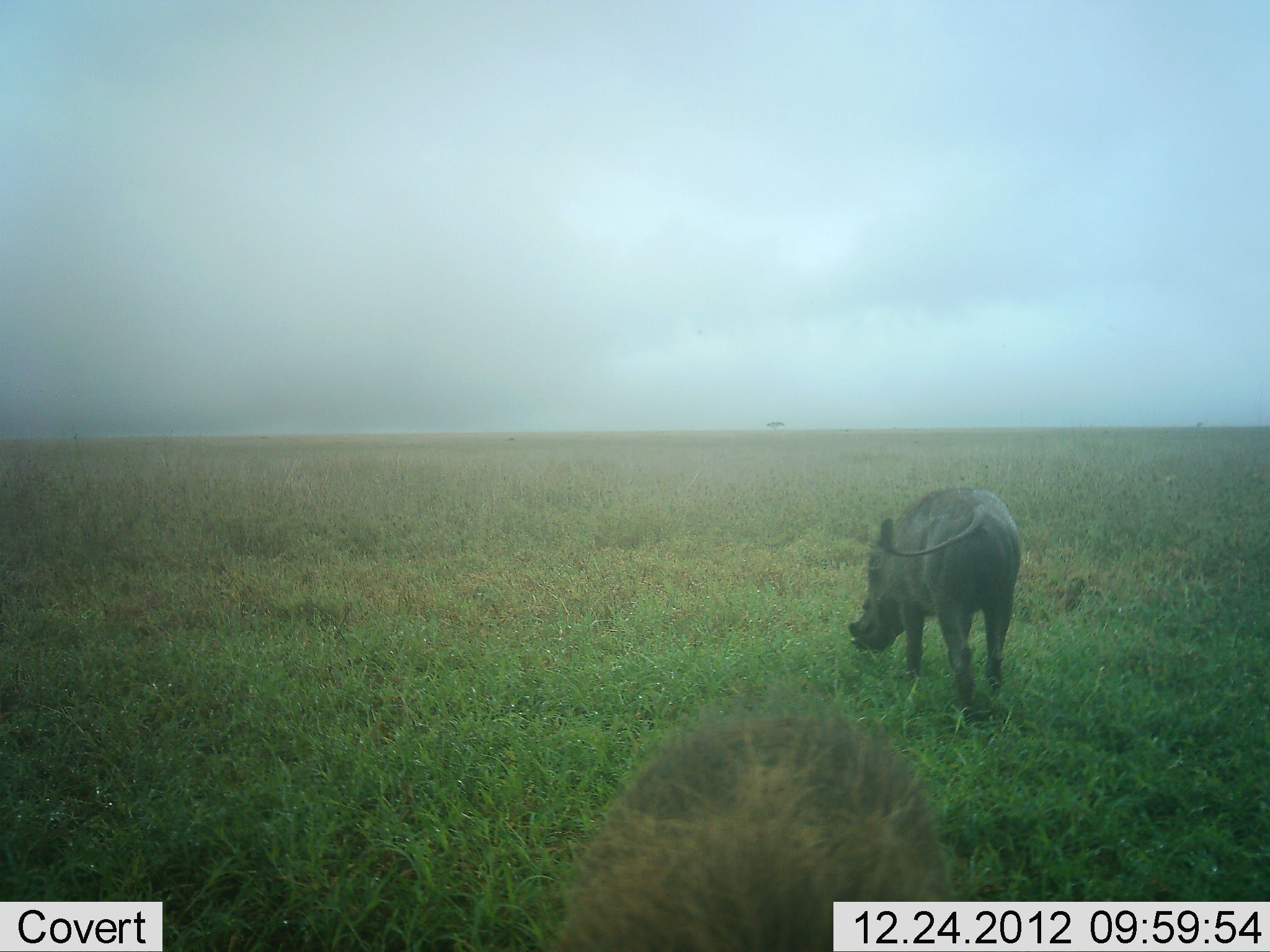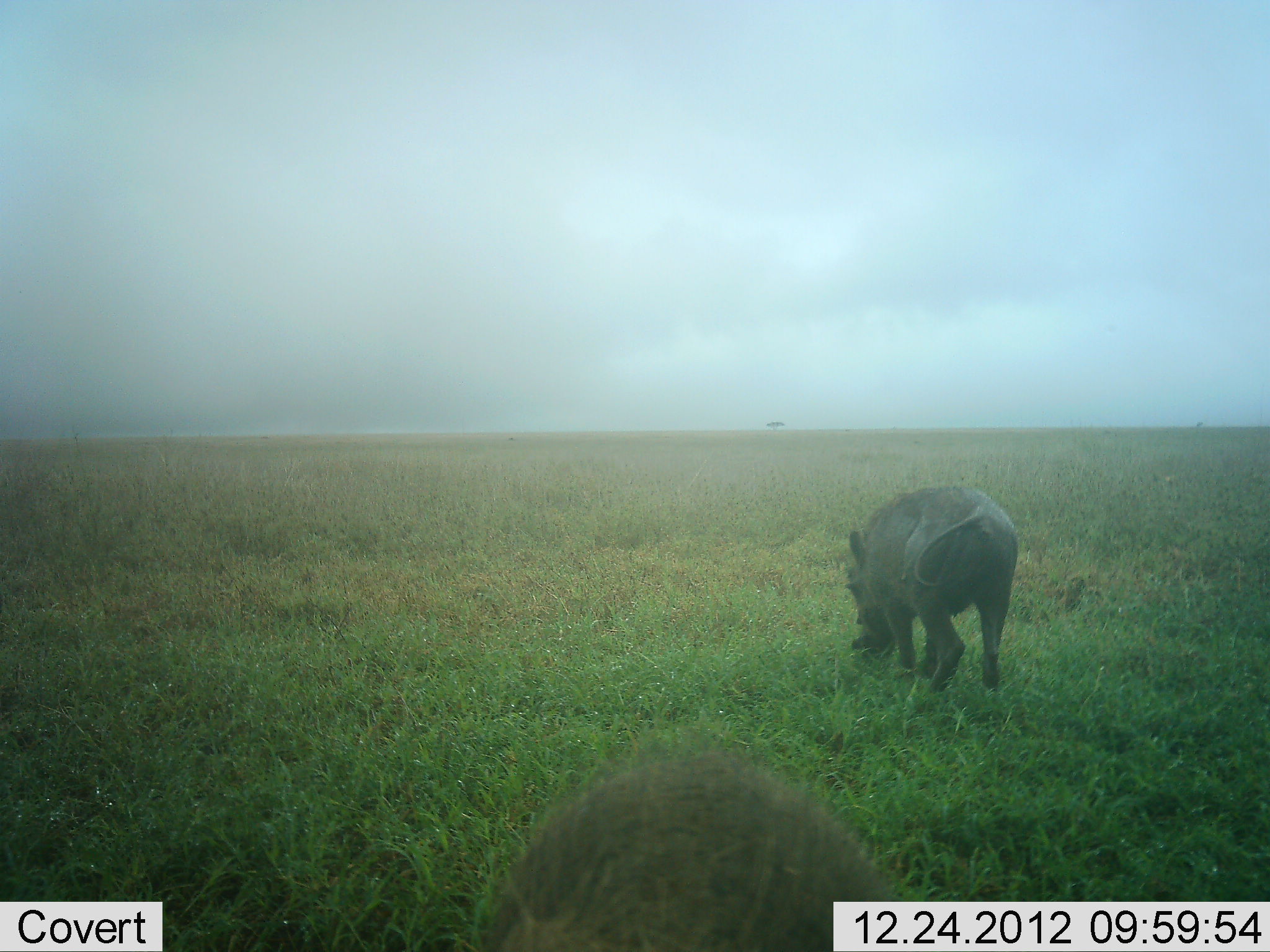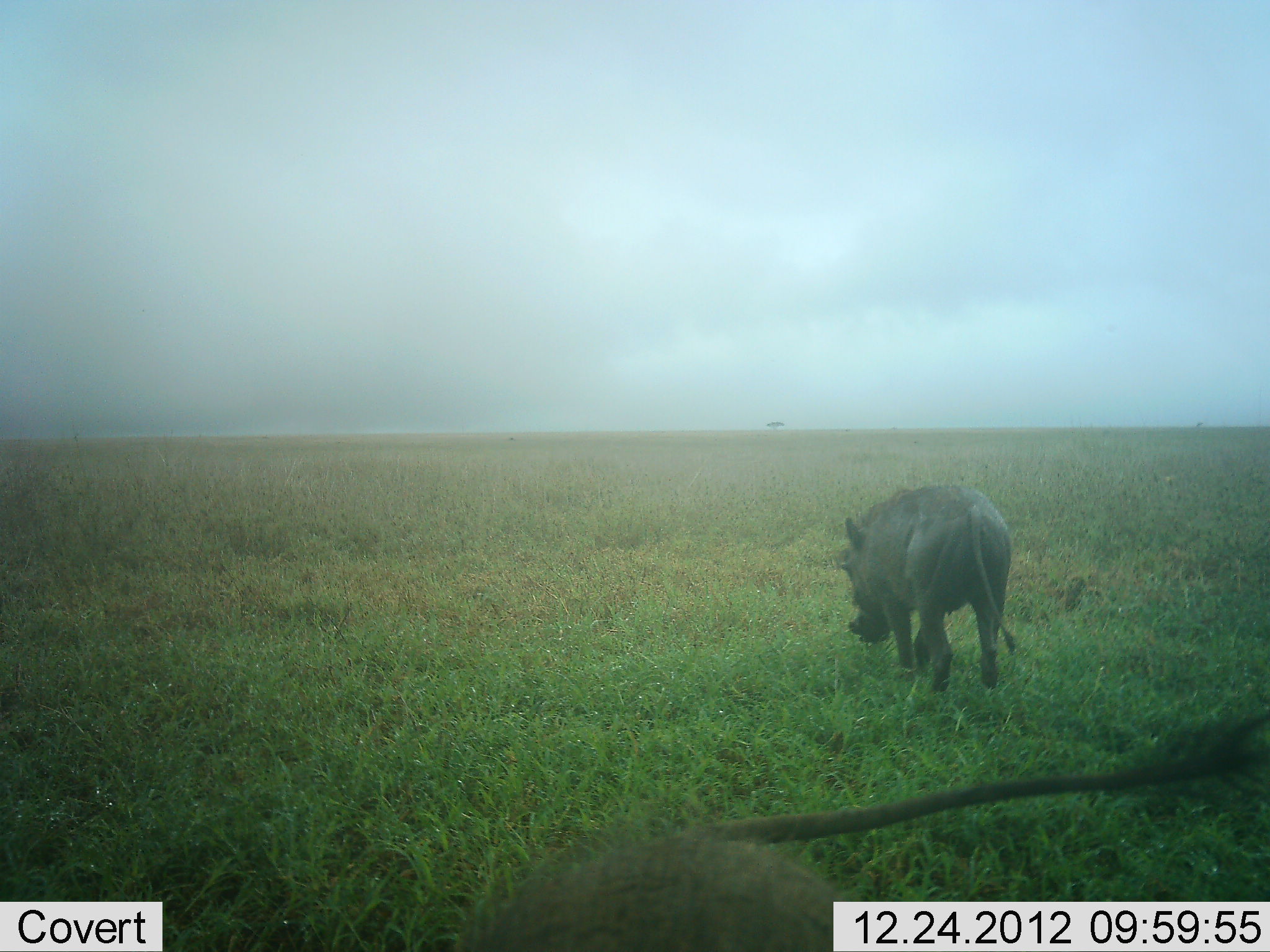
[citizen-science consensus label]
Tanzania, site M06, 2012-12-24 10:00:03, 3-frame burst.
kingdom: Animalia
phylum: Chordata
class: Mammalia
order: Artiodactyla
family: Suidae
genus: Phacochoerus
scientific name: Phacochoerus africanus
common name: warthog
Warthog (Phacochoerus africanus), count 2. Behavior (volunteer vote fractions): standing 47%, resting 0%, moving 20%, interacting 0%. Young present (vote fraction): 0%. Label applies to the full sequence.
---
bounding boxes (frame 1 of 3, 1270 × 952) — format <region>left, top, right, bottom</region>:
animal: <region>547, 717, 950, 952</region>; <region>847, 487, 1024, 710</region>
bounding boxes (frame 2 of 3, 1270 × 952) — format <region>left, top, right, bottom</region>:
animal: <region>477, 745, 908, 952</region>; <region>843, 485, 1019, 694</region>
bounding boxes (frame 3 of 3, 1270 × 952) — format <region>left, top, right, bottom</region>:
animal: <region>466, 712, 1270, 952</region>; <region>838, 483, 1016, 692</region>